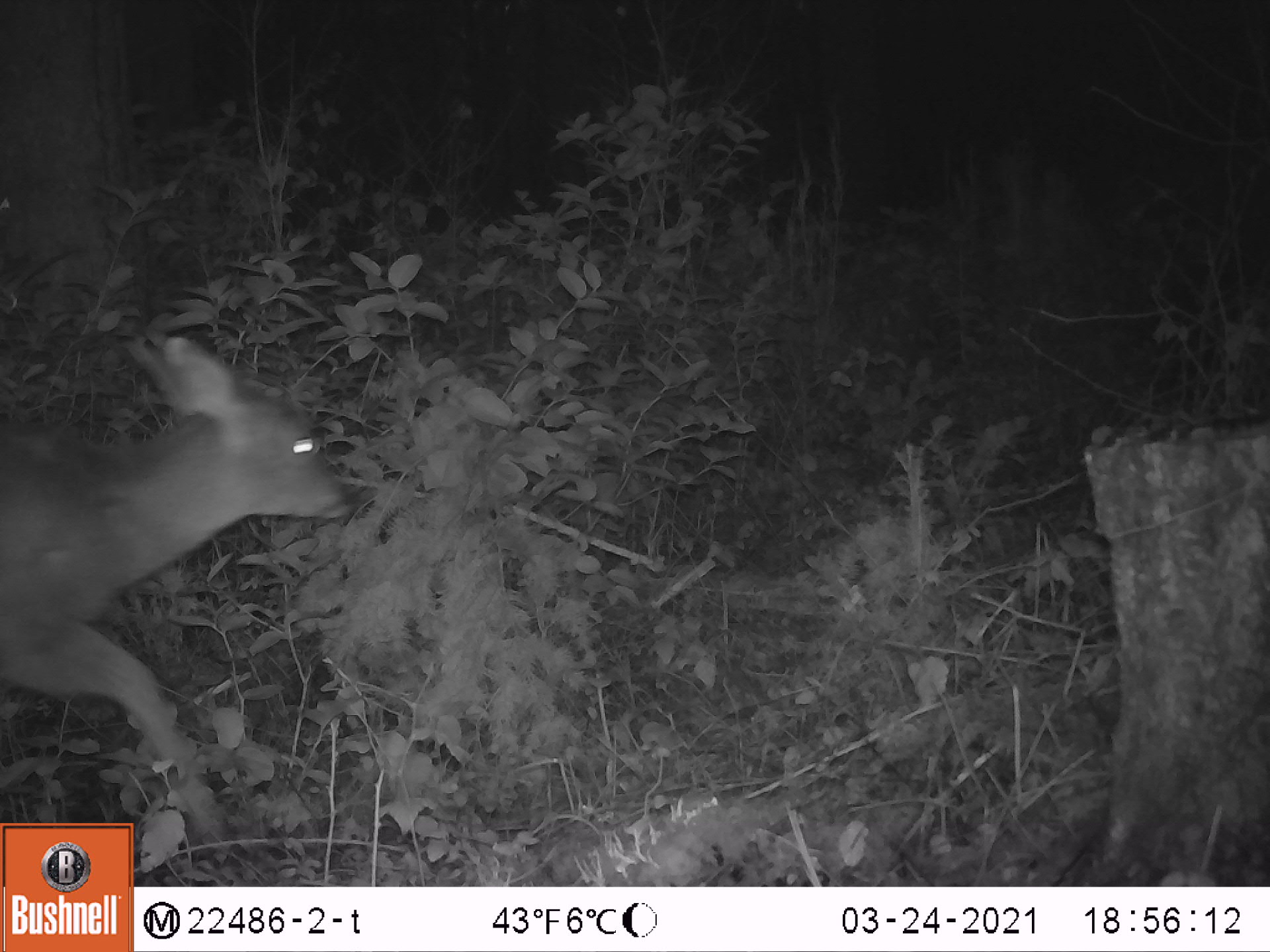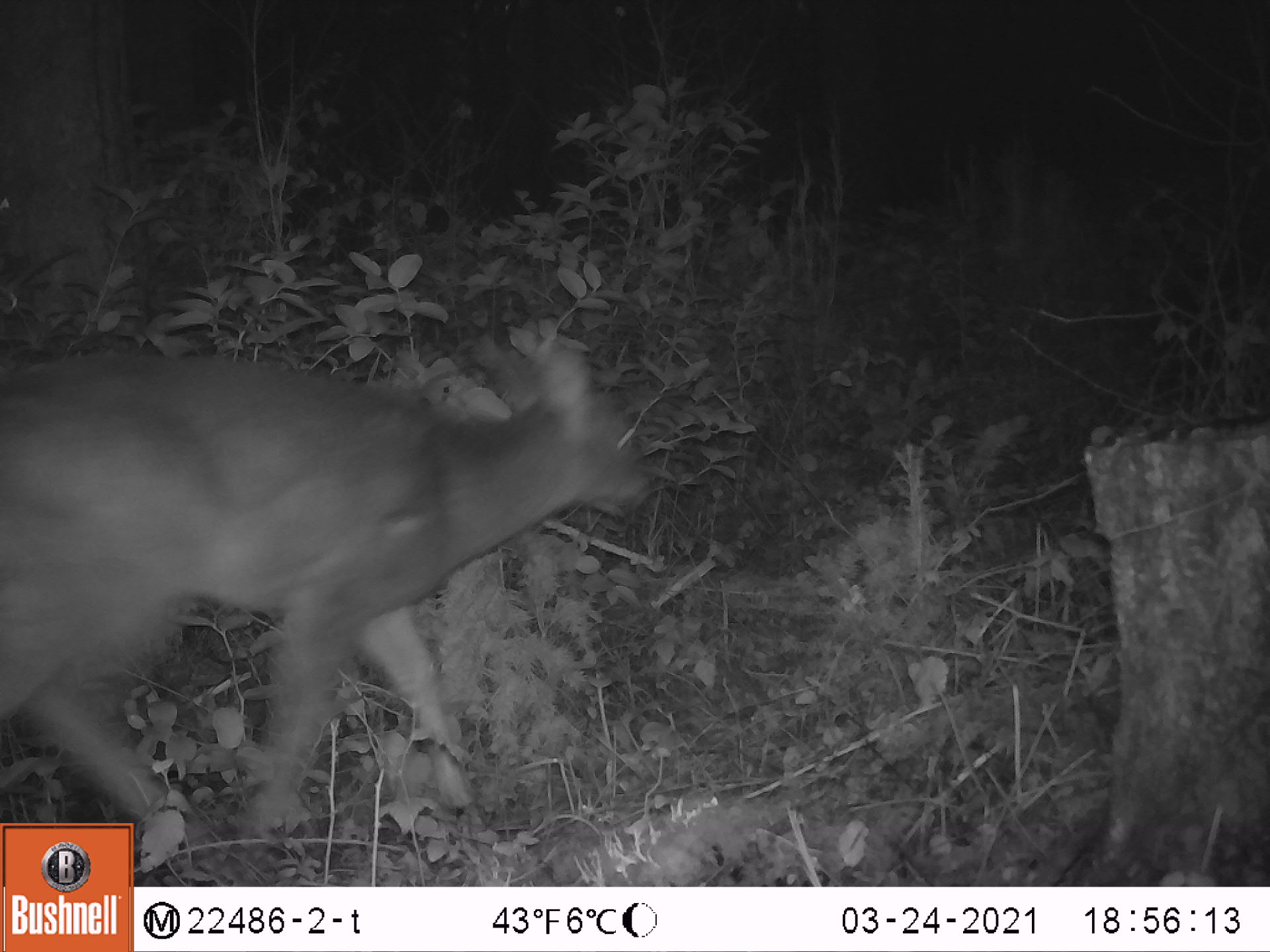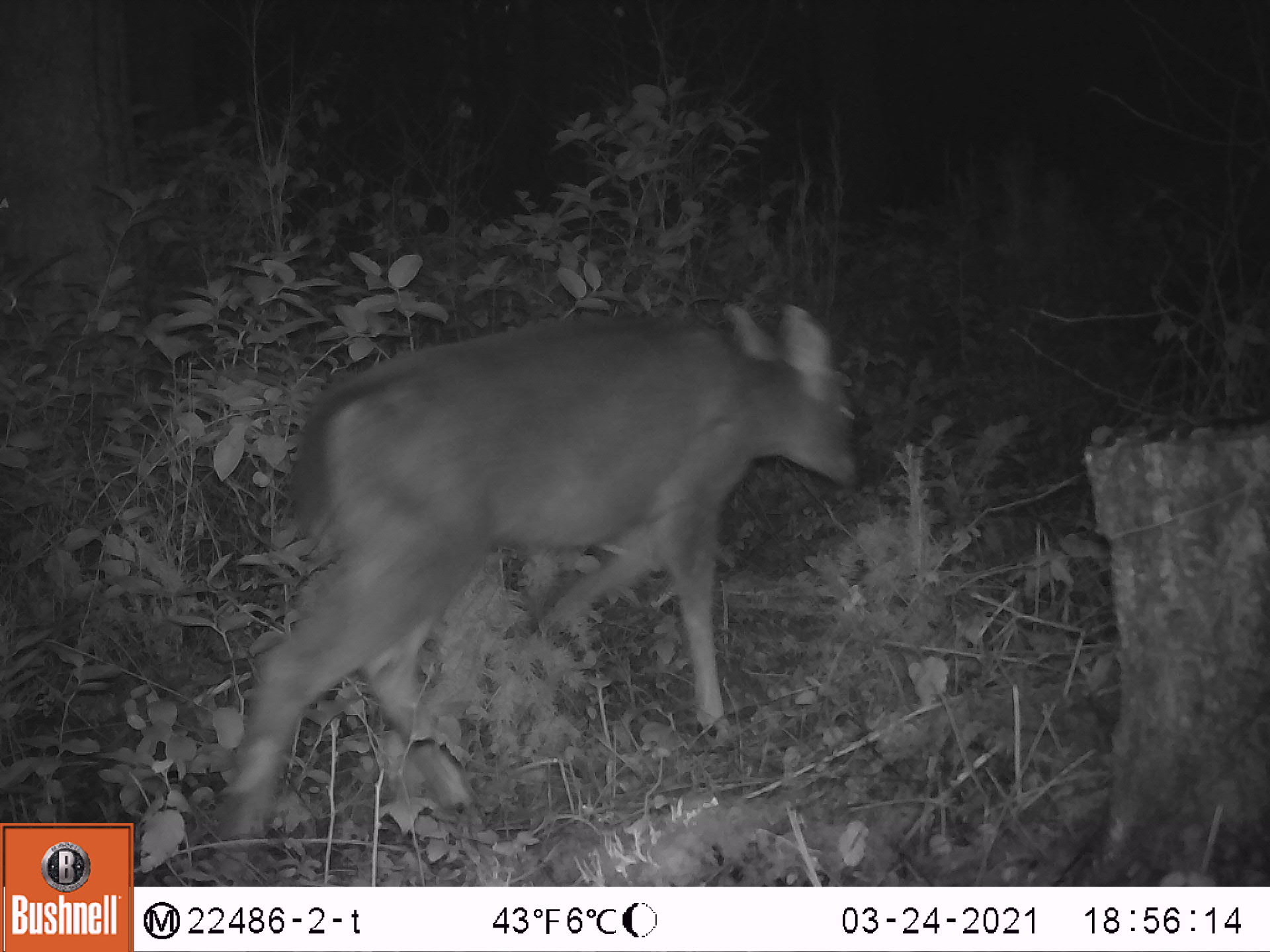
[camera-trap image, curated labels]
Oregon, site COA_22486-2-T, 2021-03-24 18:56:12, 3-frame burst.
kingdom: Animalia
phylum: Chordata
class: Mammalia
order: Artiodactyla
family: Cervidae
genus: Odocoileus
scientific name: Odocoileus hemionus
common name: black-tailed deer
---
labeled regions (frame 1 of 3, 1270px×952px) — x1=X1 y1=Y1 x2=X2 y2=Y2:
black-tailed deer: x1=1 y1=325 x2=351 y2=806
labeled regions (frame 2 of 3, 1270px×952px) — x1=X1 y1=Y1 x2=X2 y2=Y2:
black-tailed deer: x1=1 y1=316 x2=666 y2=815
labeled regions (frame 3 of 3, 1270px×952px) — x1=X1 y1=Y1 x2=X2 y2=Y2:
black-tailed deer: x1=222 y1=288 x2=878 y2=832